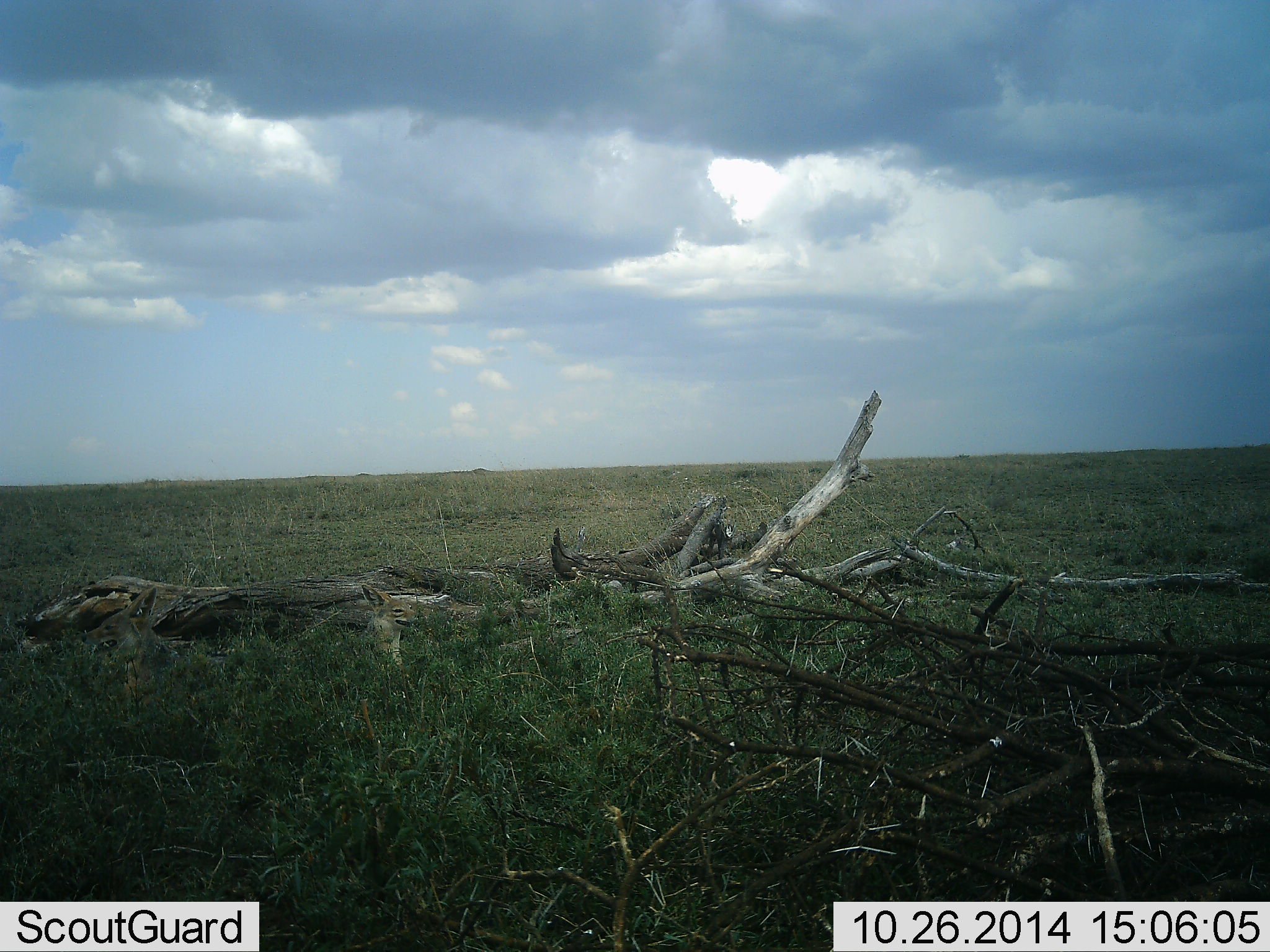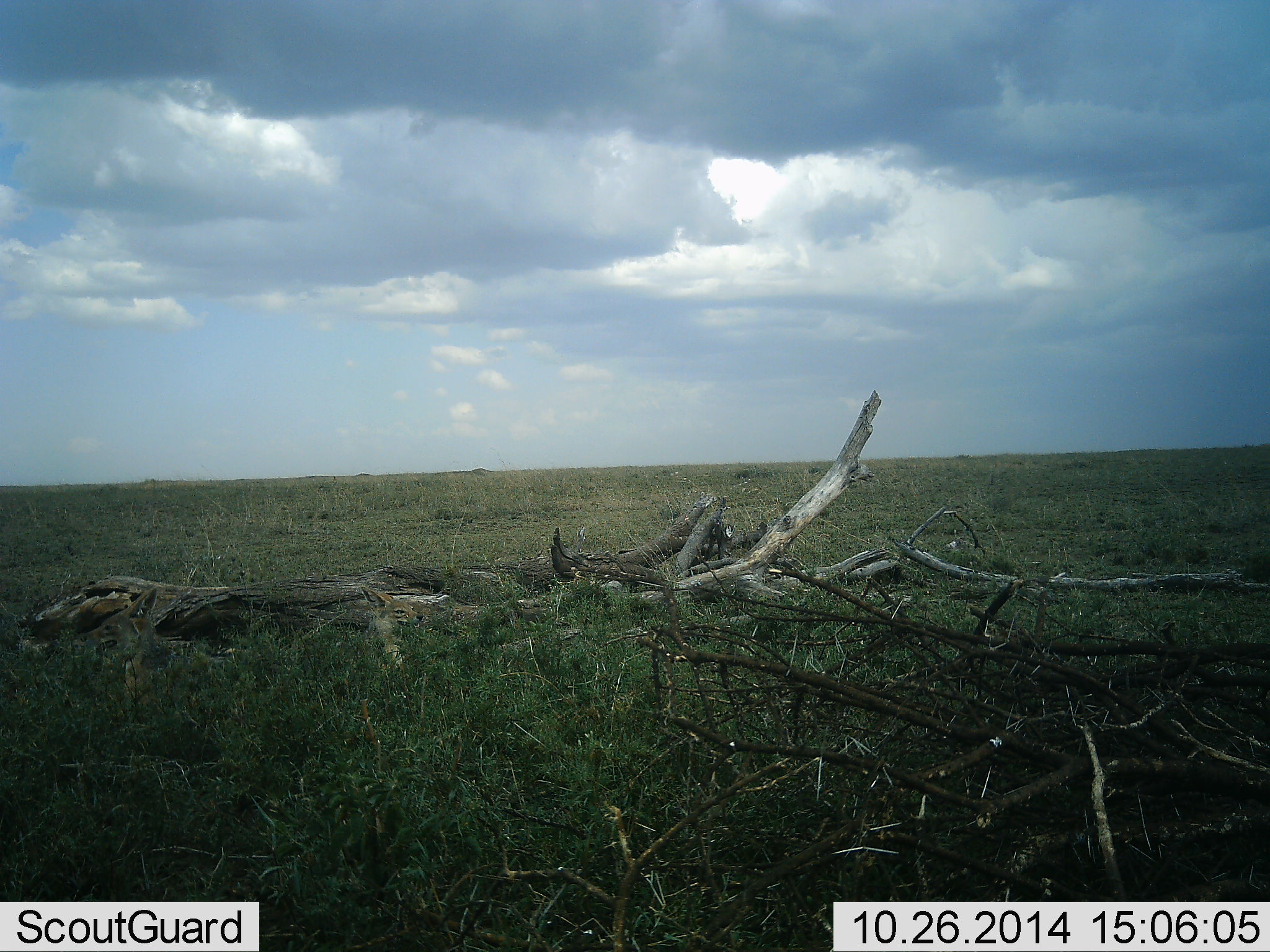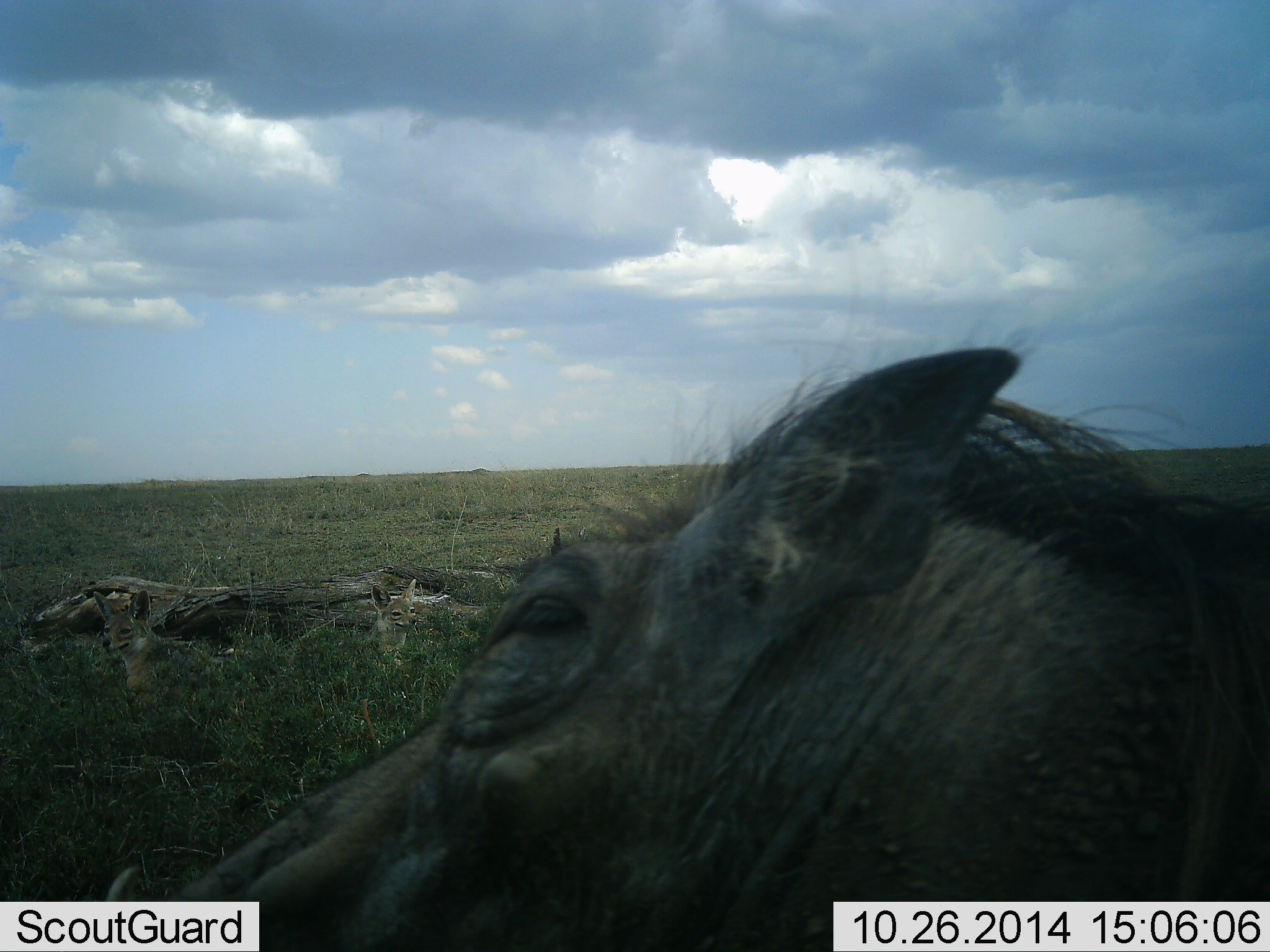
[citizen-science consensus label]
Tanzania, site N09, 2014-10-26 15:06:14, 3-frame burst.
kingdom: Animalia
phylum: Chordata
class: Mammalia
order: Artiodactyla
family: Suidae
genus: Phacochoerus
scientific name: Phacochoerus africanus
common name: warthog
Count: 1.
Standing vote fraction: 17%.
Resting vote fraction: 0%.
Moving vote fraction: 83%.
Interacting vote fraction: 0%.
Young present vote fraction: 0%.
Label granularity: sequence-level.